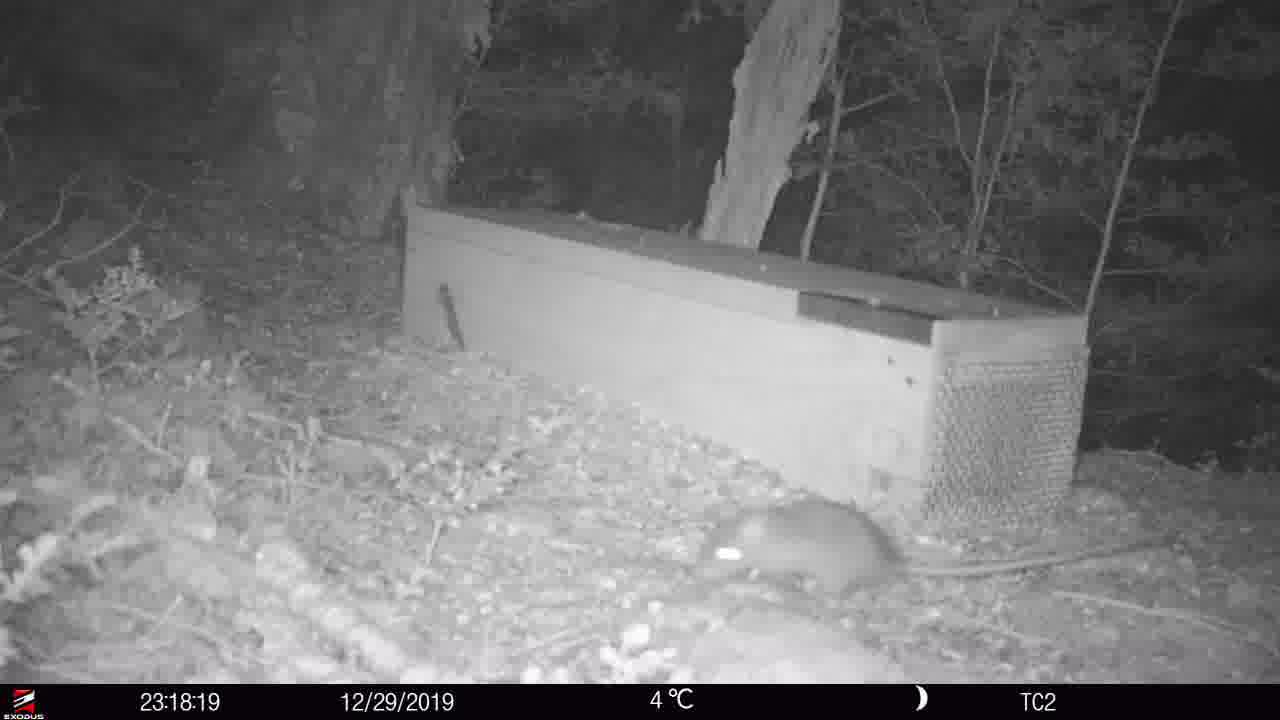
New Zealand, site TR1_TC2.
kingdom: Animalia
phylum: Chordata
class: Mammalia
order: Rodentia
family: Muridae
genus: Rattus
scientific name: Rattus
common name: rat